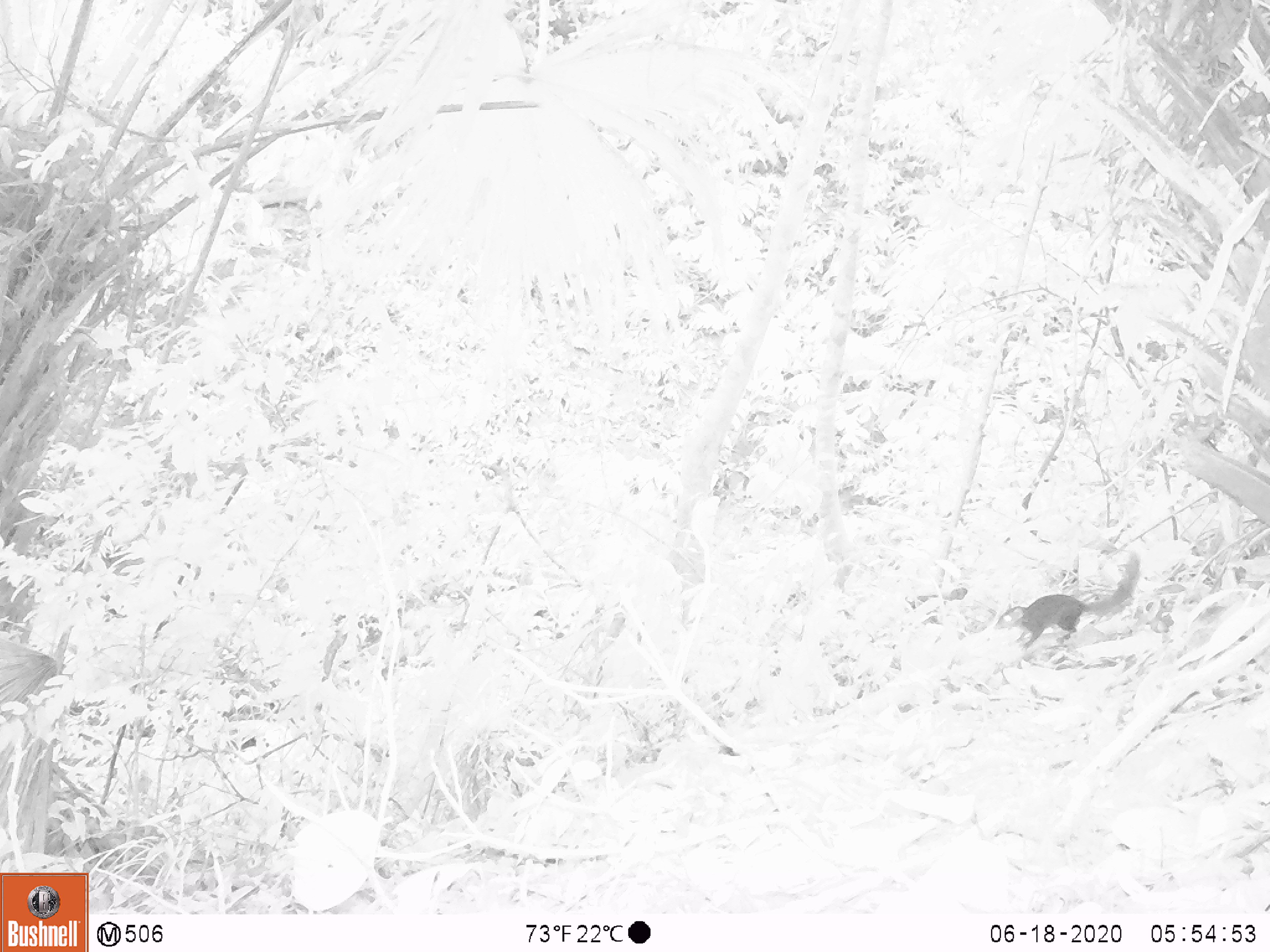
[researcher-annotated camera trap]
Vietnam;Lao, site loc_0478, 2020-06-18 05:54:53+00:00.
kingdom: Animalia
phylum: Chordata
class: Mammalia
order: Scandentia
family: Tupaiidae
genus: Tupaia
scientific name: Tupaia belangeri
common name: northern treeshrew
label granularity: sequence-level